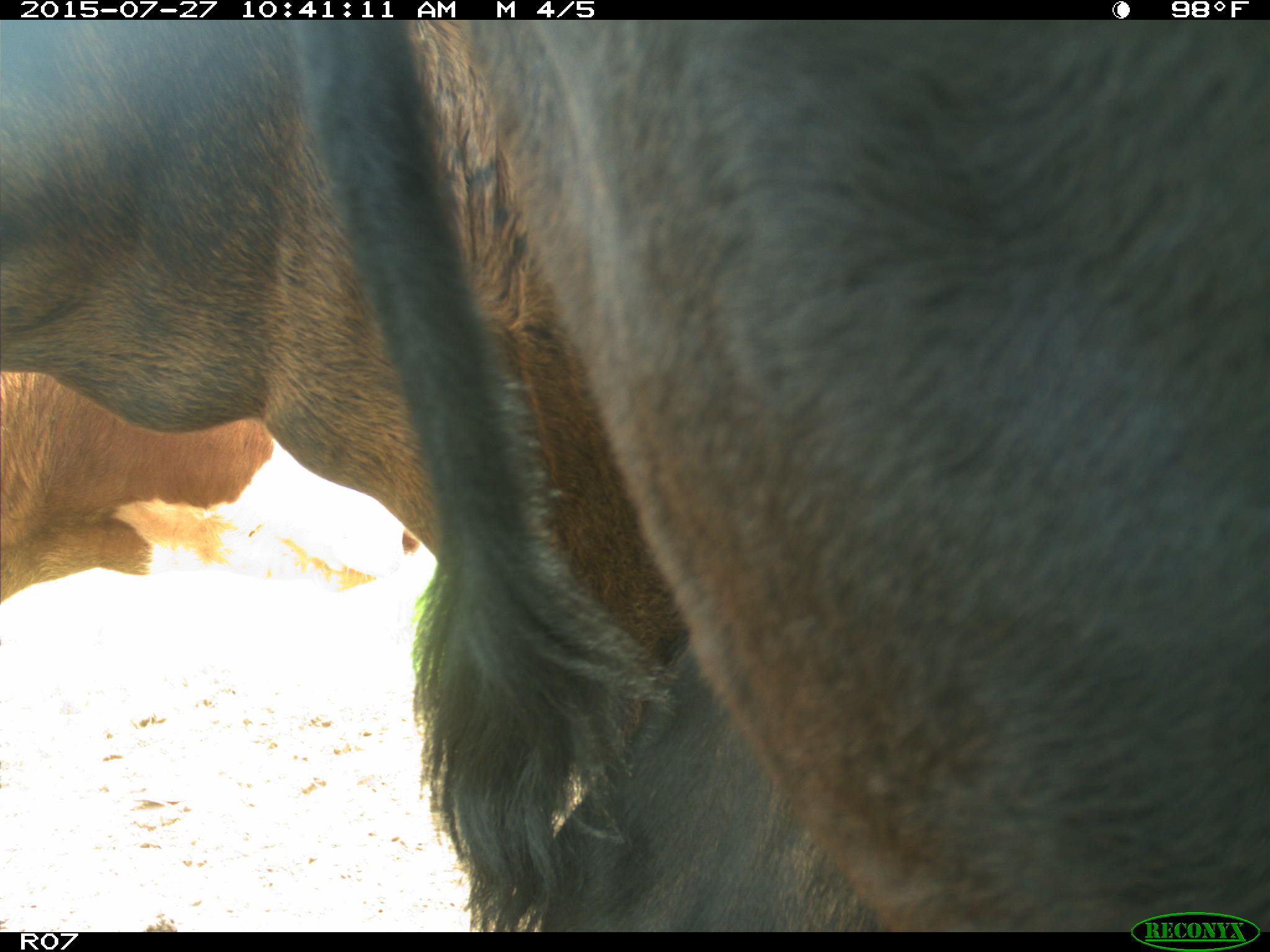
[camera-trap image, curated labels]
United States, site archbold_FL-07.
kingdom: Animalia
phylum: Chordata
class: Mammalia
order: Artiodactyla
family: Bovidae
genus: Bos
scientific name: Bos taurus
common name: domestic cow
Bos taurus (domestic cow).